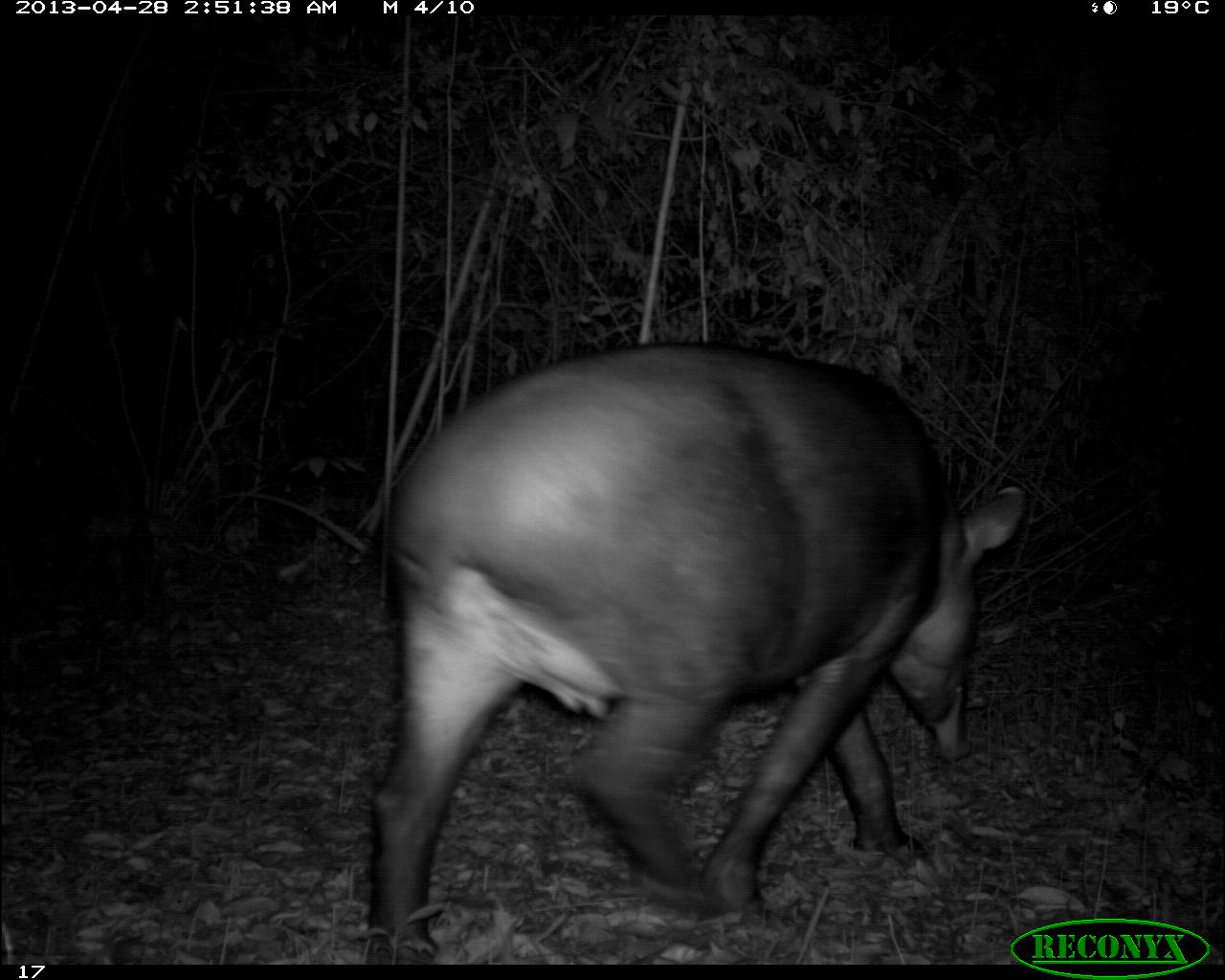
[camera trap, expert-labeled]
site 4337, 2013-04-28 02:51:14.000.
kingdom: Animalia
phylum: Chordata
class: Mammalia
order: Perissodactyla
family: Tapiridae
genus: Tapirus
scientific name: Tapirus bairdii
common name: baird's tapir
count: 1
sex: female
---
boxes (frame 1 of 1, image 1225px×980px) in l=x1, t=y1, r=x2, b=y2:
tapirus bairdii: l=359, t=338, r=1026, b=960